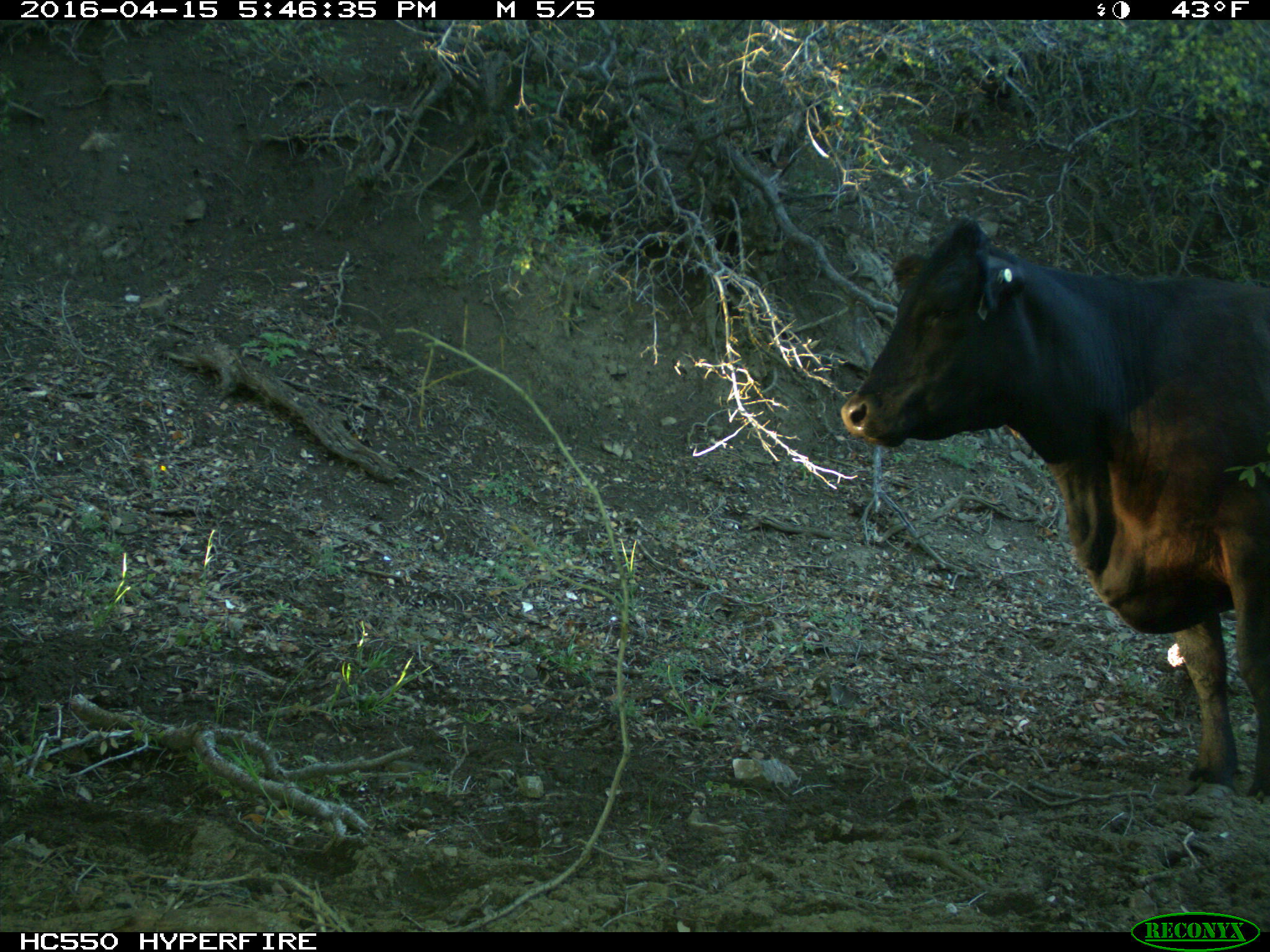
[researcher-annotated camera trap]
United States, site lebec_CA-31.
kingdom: Animalia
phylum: Chordata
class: Mammalia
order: Artiodactyla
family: Bovidae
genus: Bos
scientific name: Bos taurus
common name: domestic cow